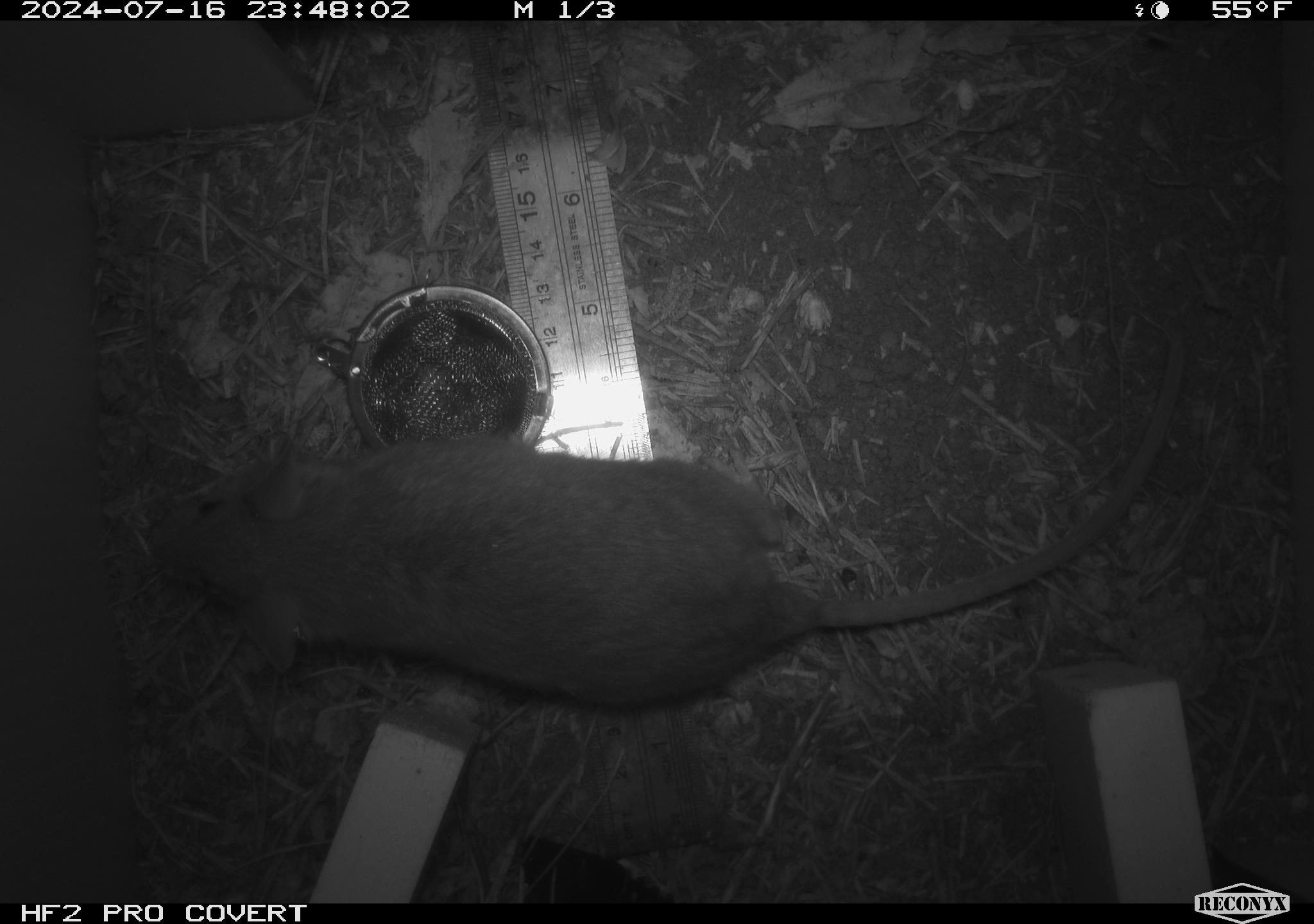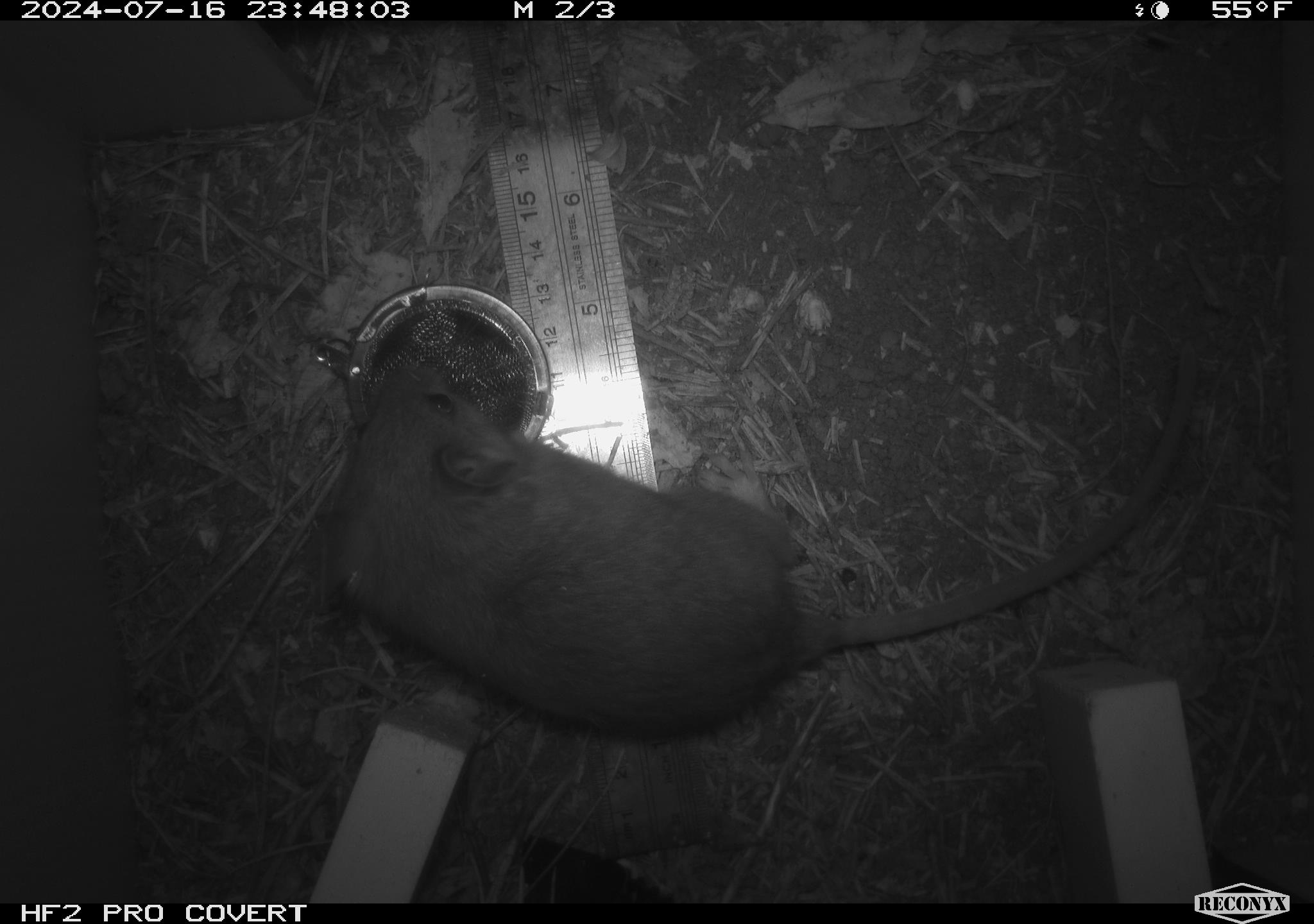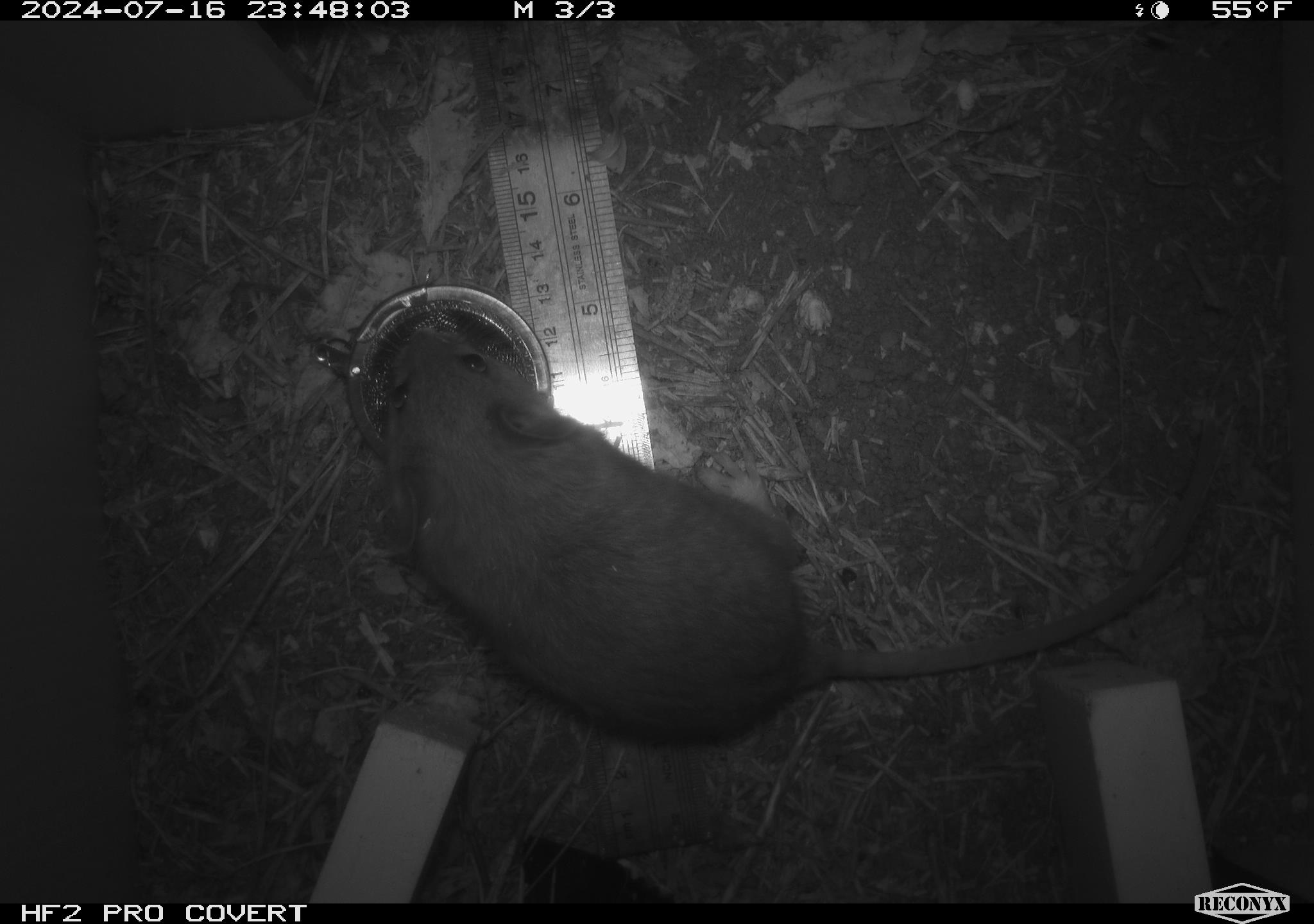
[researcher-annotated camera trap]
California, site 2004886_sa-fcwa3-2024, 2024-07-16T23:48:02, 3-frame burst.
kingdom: Animalia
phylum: Chordata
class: Mammalia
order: Rodentia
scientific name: Rodentia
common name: mouse species